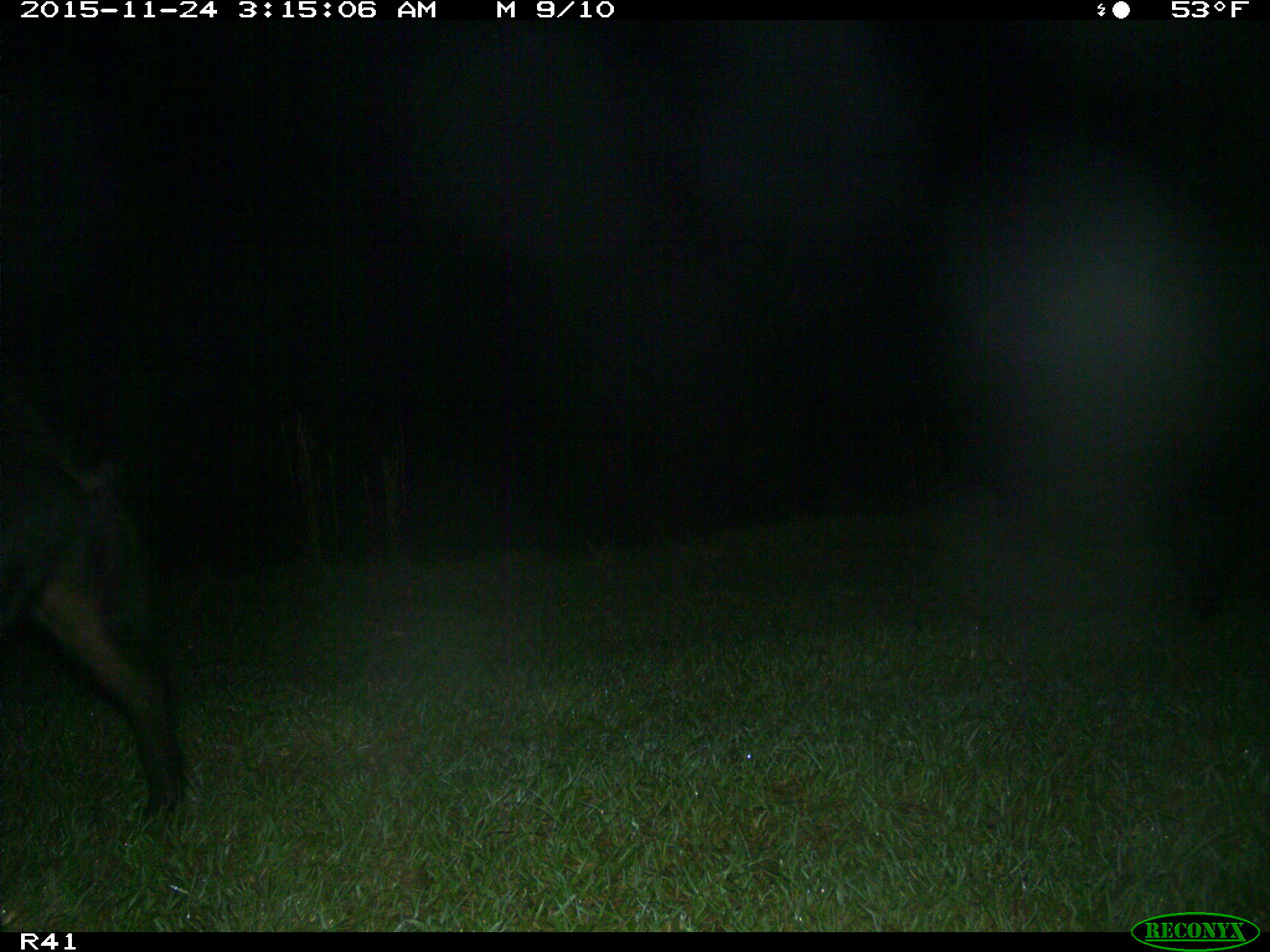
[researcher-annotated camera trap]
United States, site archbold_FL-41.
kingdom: Animalia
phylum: Chordata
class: Mammalia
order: Artiodactyla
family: Suidae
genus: Sus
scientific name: Sus scrofa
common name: wild boar